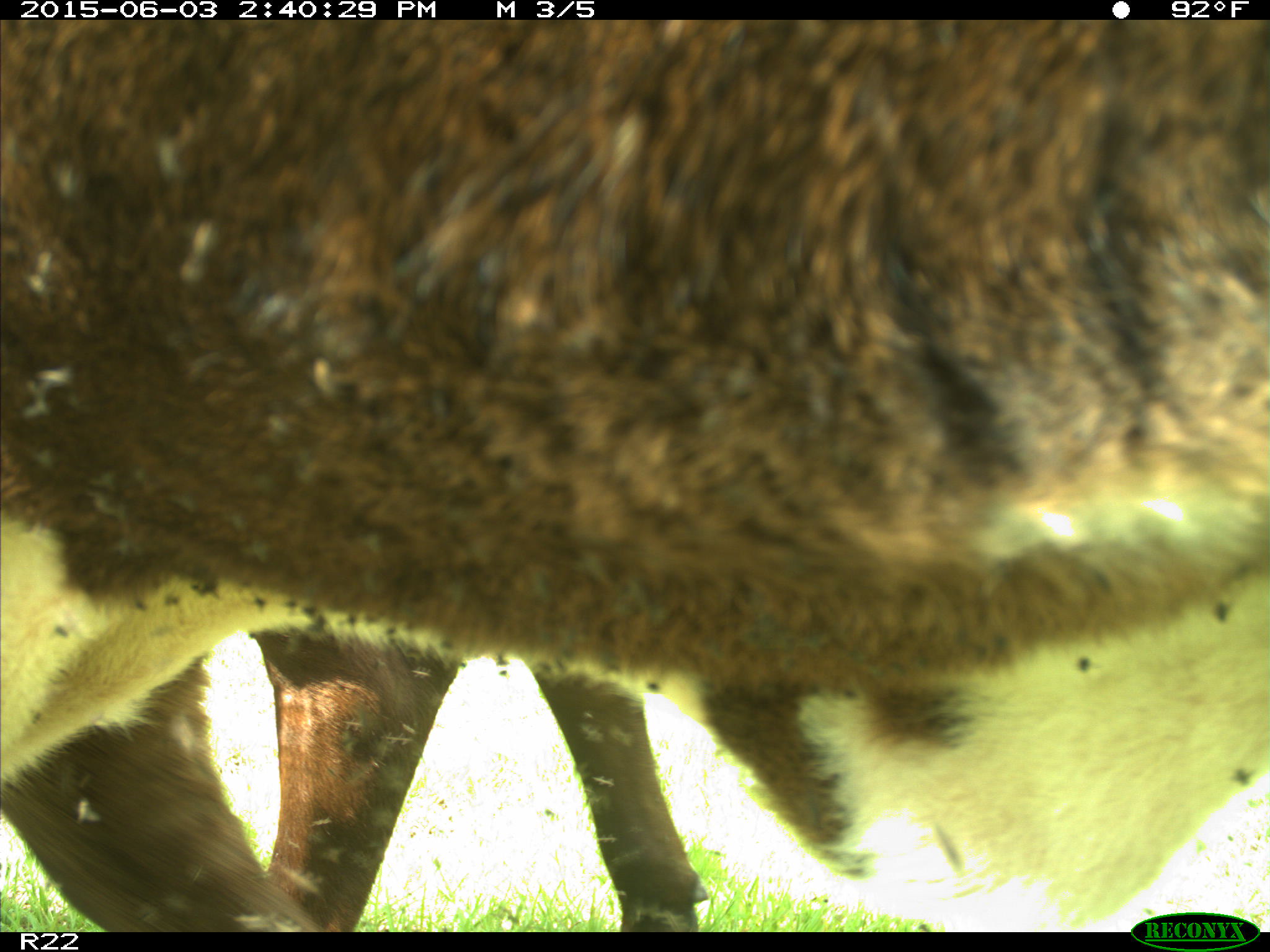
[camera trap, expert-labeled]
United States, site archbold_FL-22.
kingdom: Animalia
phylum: Chordata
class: Mammalia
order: Artiodactyla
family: Bovidae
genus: Bos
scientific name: Bos taurus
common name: domestic cow